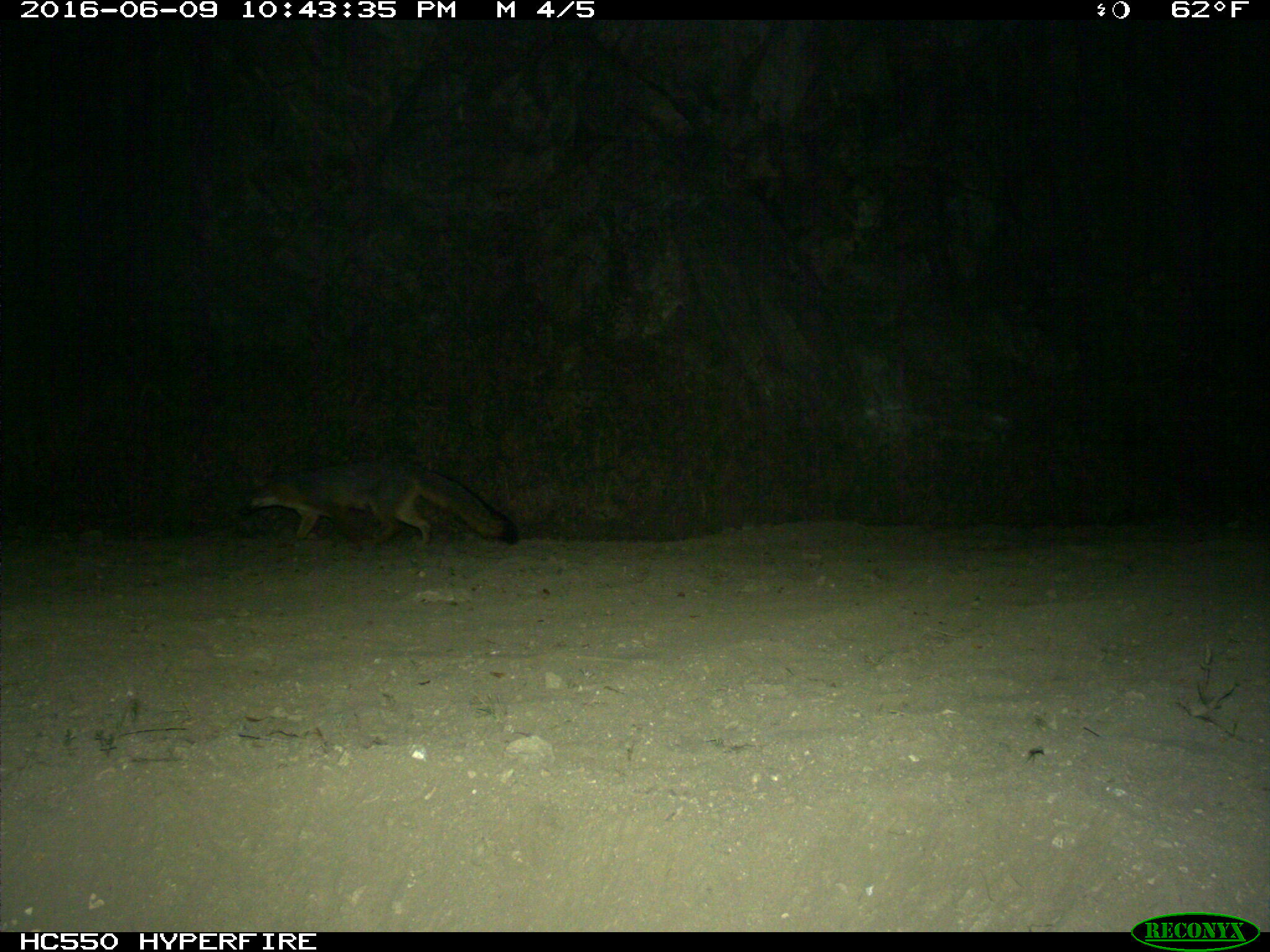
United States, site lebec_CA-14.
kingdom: Animalia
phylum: Chordata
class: Mammalia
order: Carnivora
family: Canidae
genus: Urocyon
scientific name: Urocyon cinereoargenteus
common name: gray fox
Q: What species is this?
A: Urocyon cinereoargenteus (gray fox).